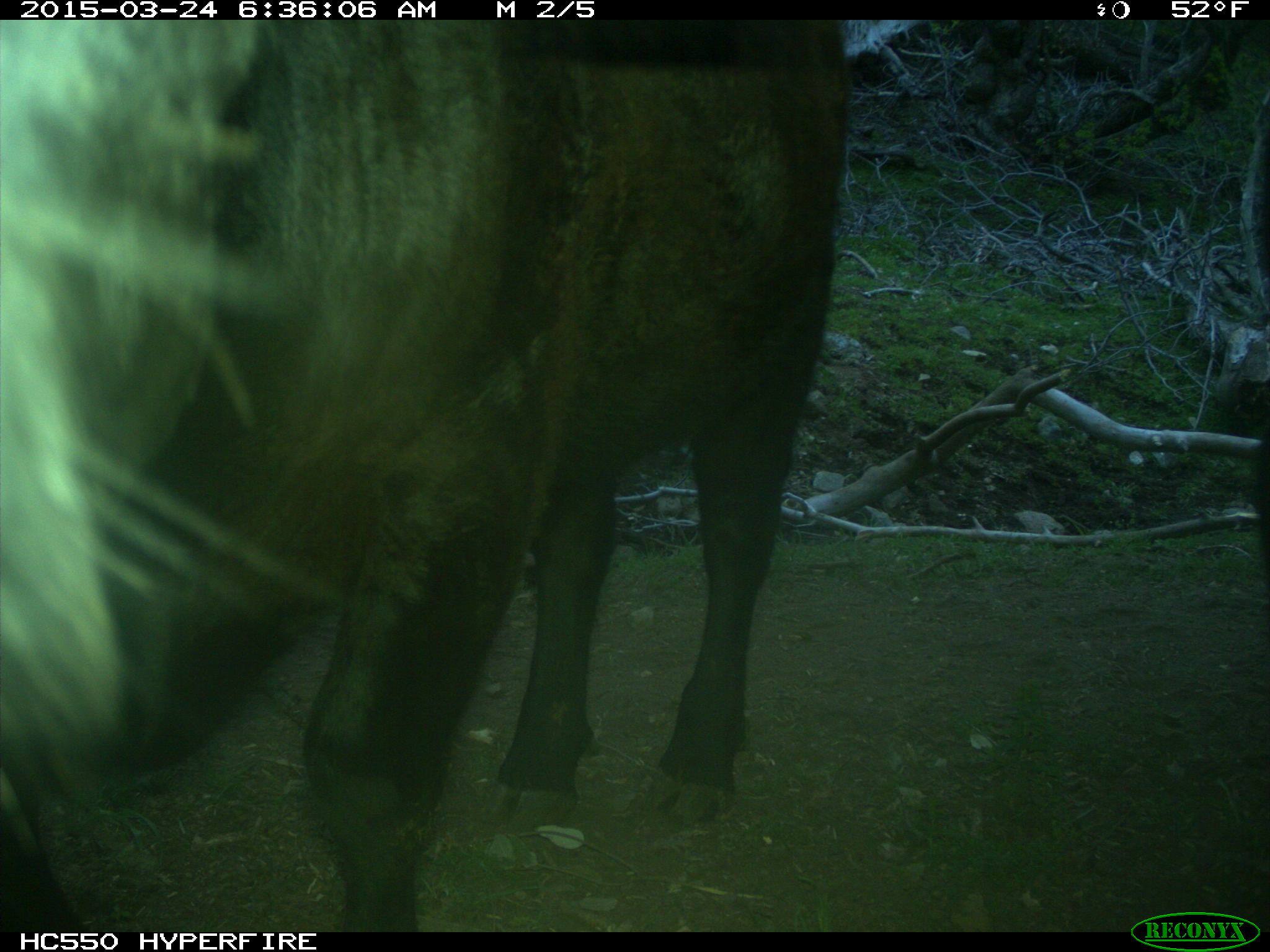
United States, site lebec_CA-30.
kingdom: Animalia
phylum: Chordata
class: Mammalia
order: Artiodactyla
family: Bovidae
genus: Bos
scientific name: Bos taurus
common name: domestic cow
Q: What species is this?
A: Bos taurus (domestic cow).